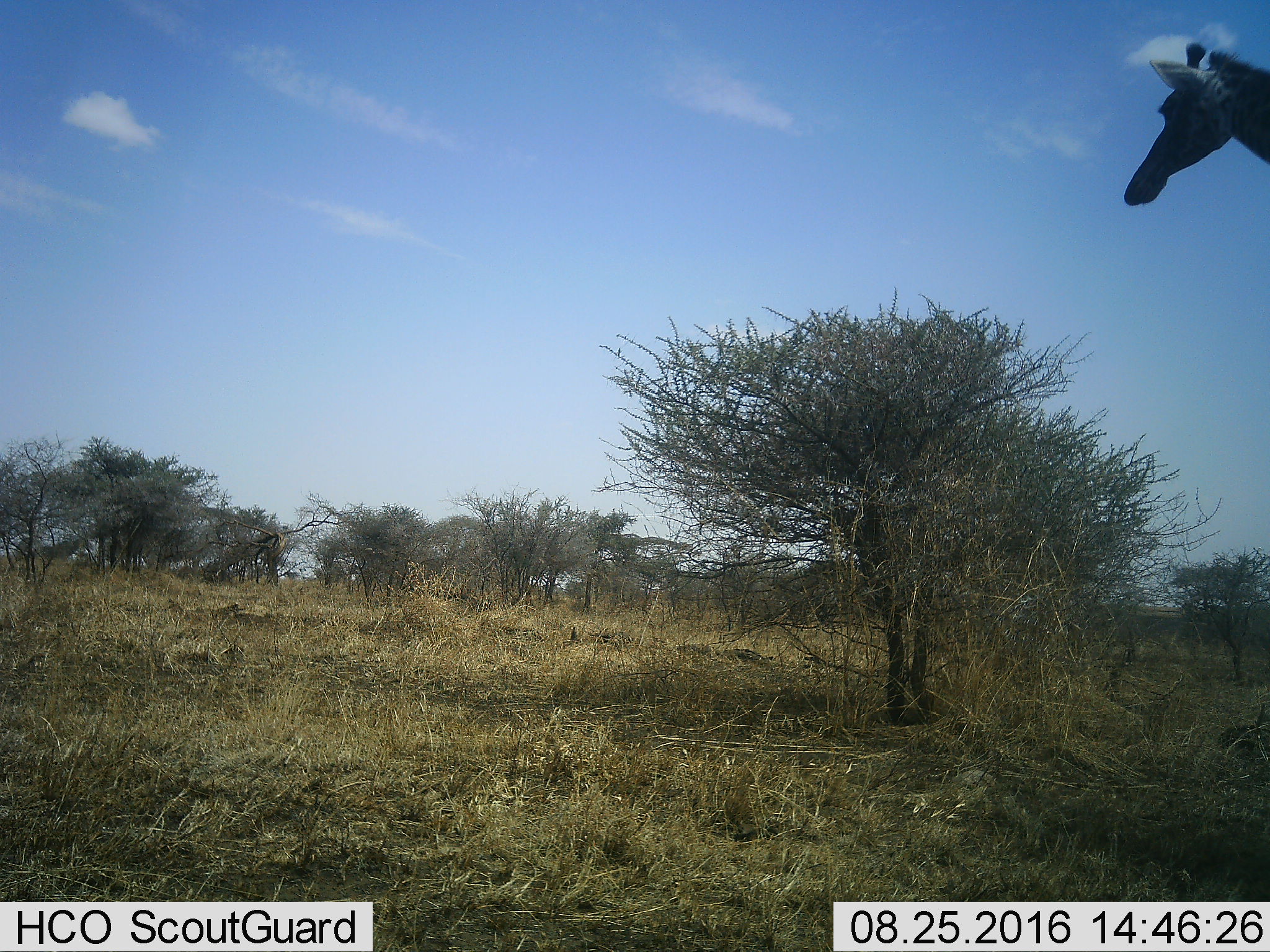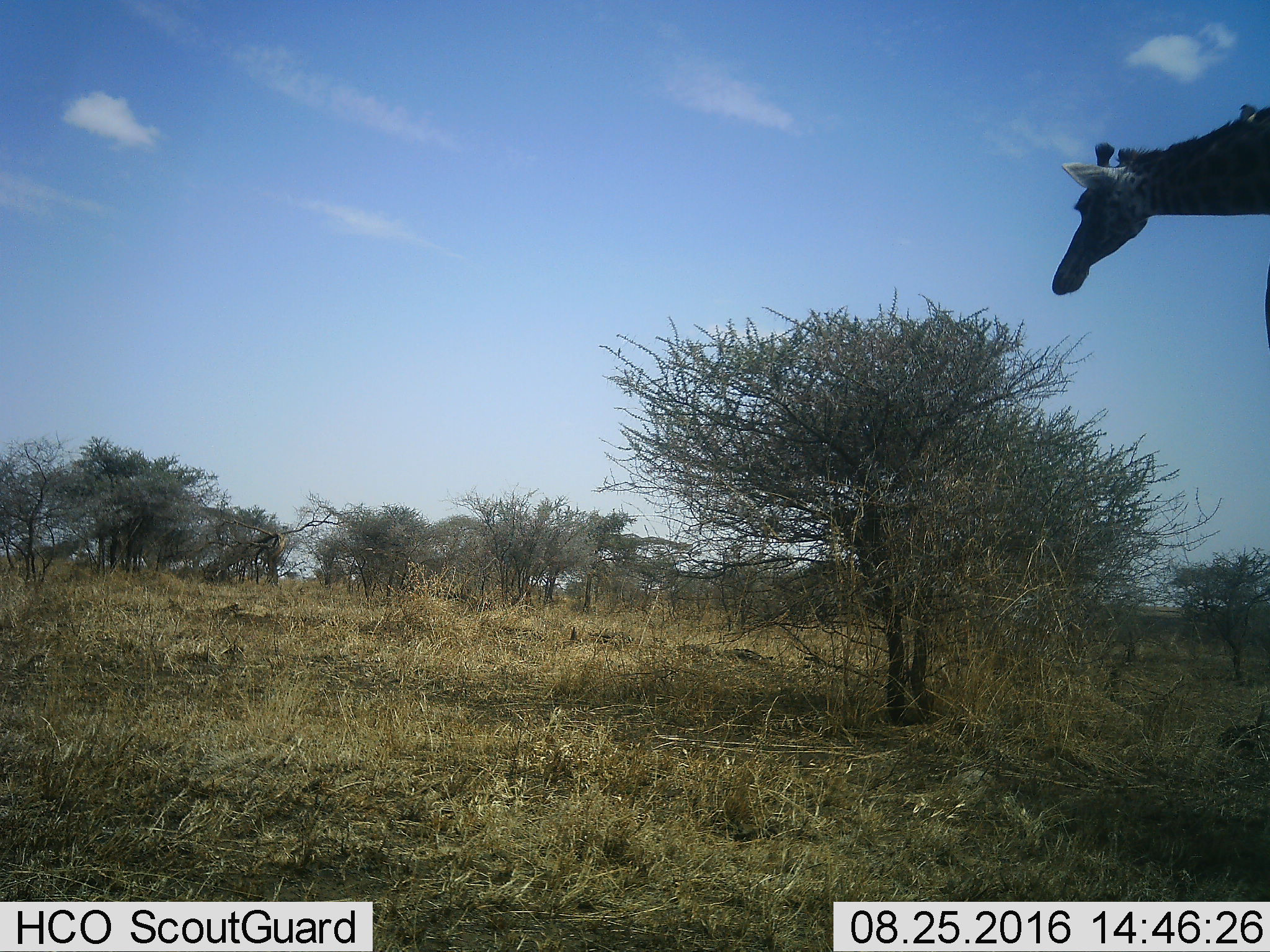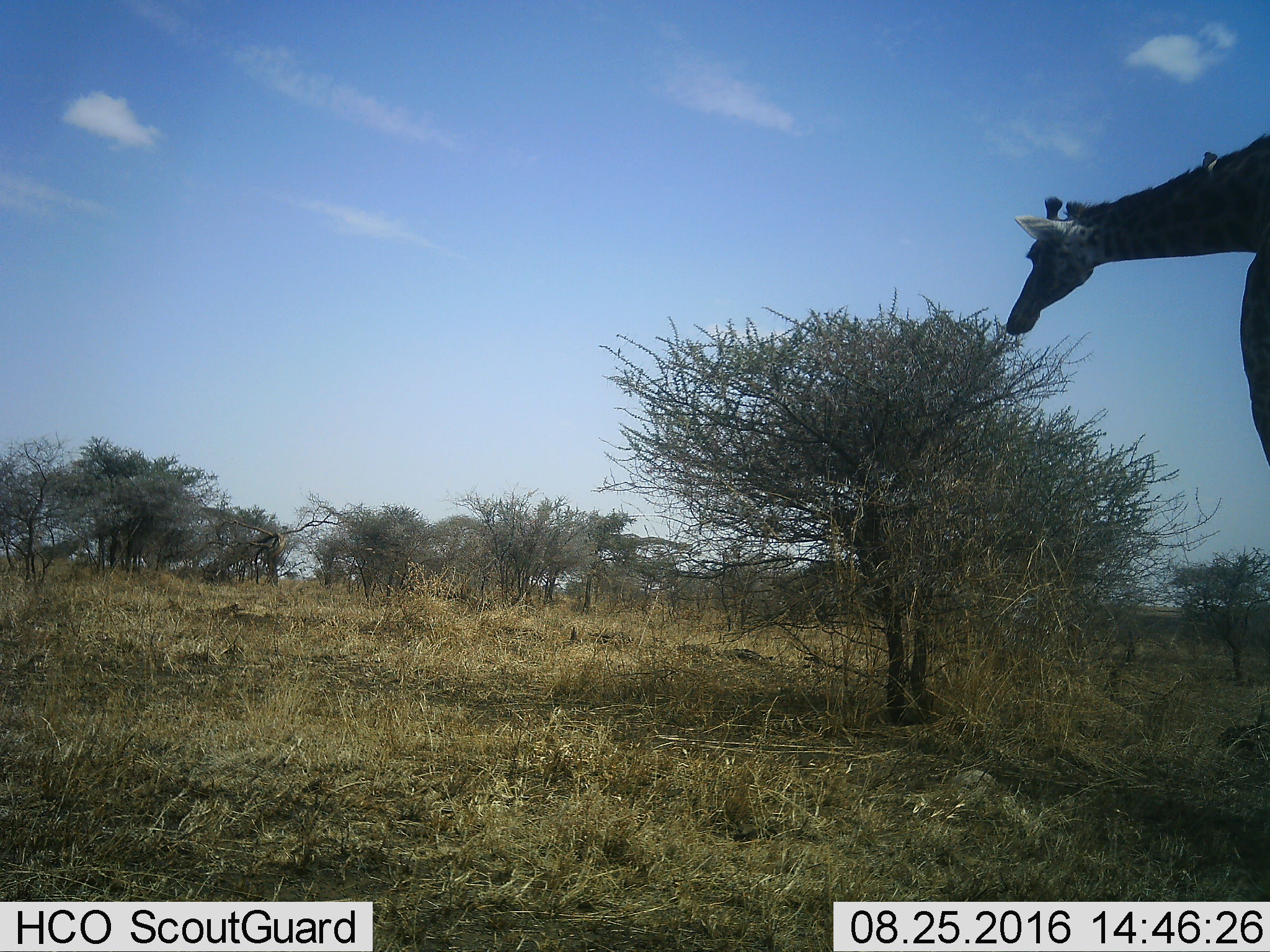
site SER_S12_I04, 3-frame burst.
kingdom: Animalia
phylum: Chordata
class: Mammalia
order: Artiodactyla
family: Giraffidae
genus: Giraffa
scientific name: Giraffa camelopardalis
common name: giraffe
Giraffe (Giraffa camelopardalis), count 1. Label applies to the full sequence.